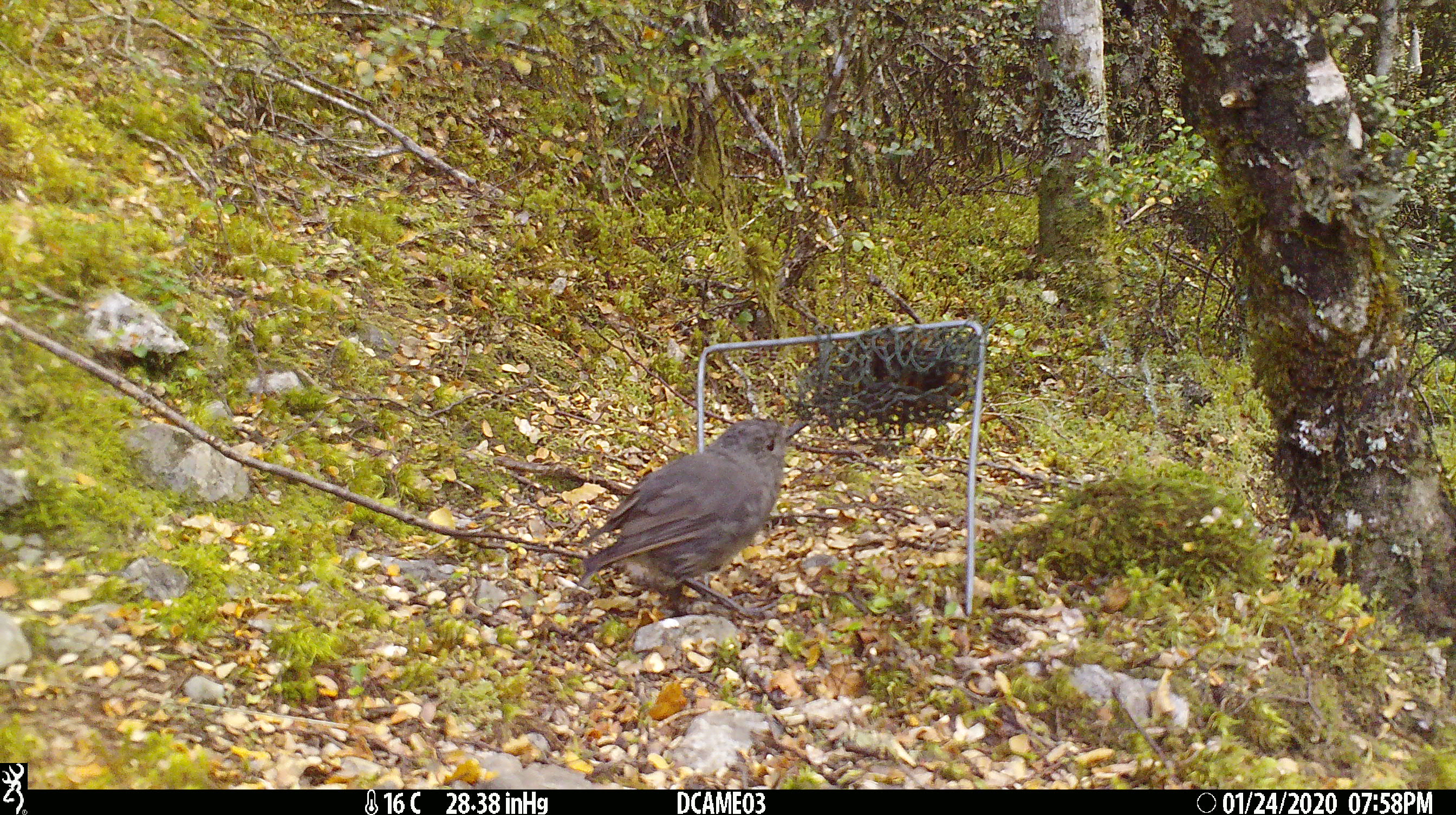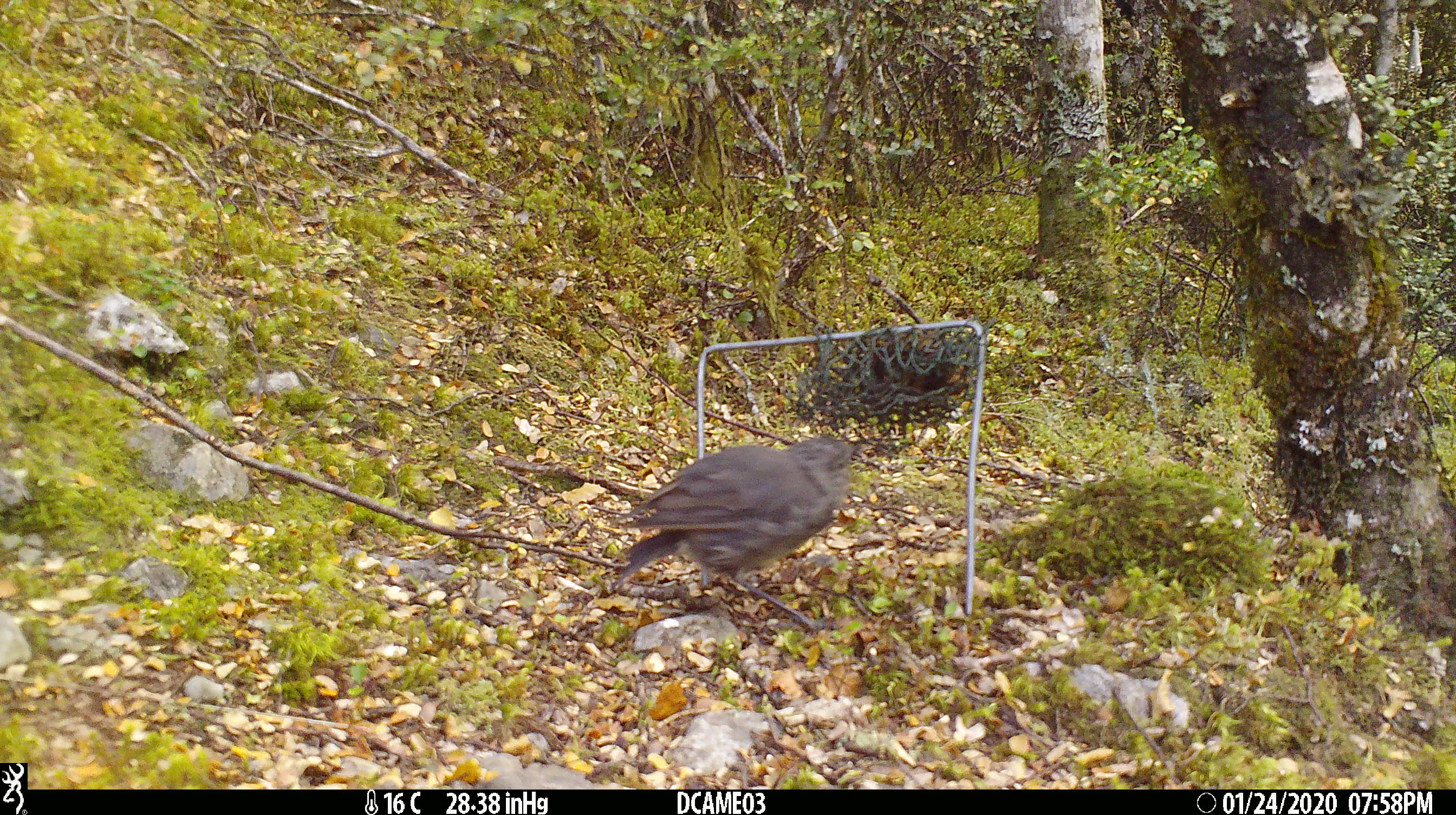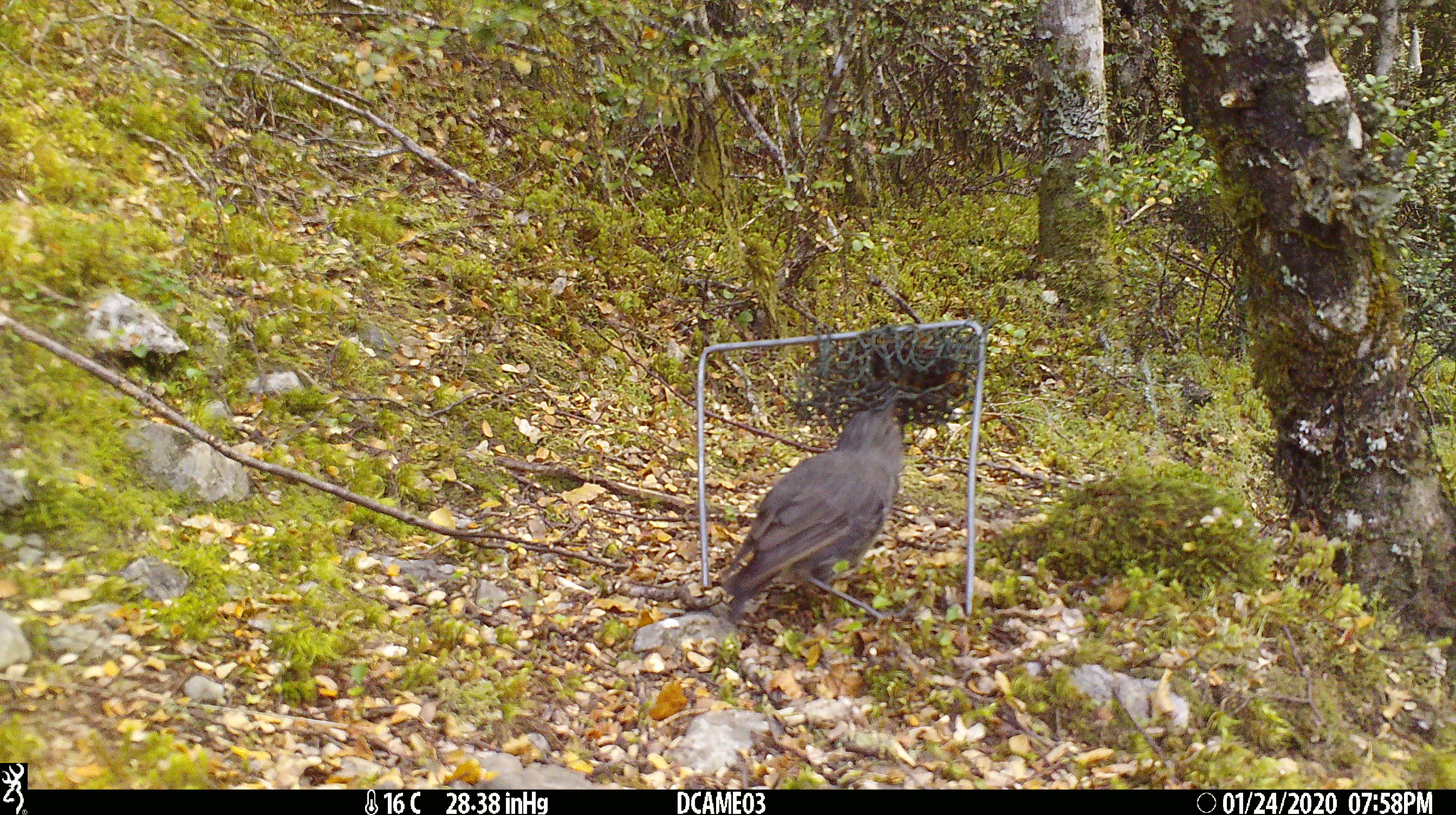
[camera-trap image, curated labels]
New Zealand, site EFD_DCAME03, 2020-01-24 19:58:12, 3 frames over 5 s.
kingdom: Animalia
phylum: Chordata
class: Aves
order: Passeriformes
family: Petroicidae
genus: Petroica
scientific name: Petroica australis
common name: new zealand robin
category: robin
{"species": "robin (new zealand robin) (Petroica australis)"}